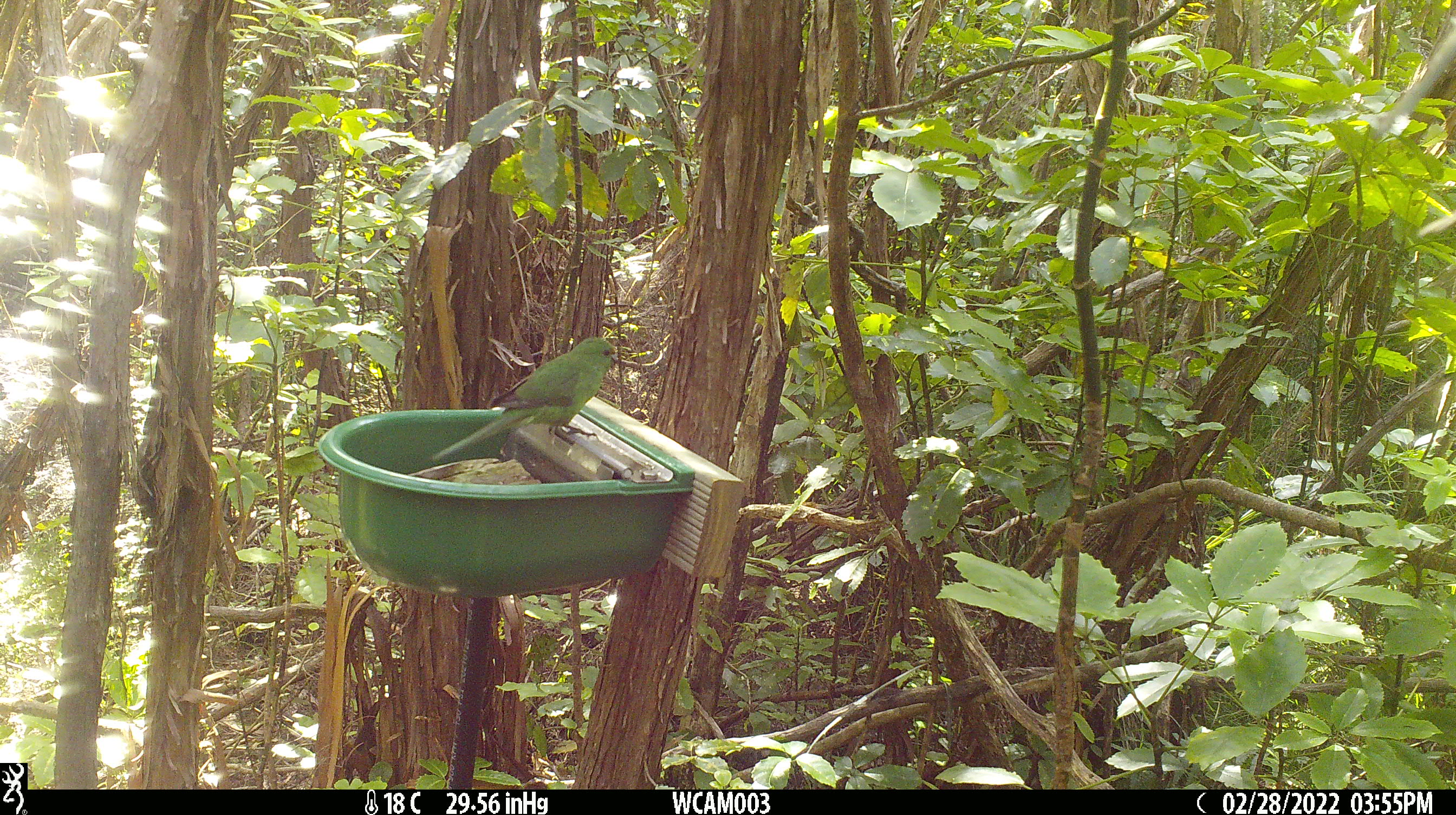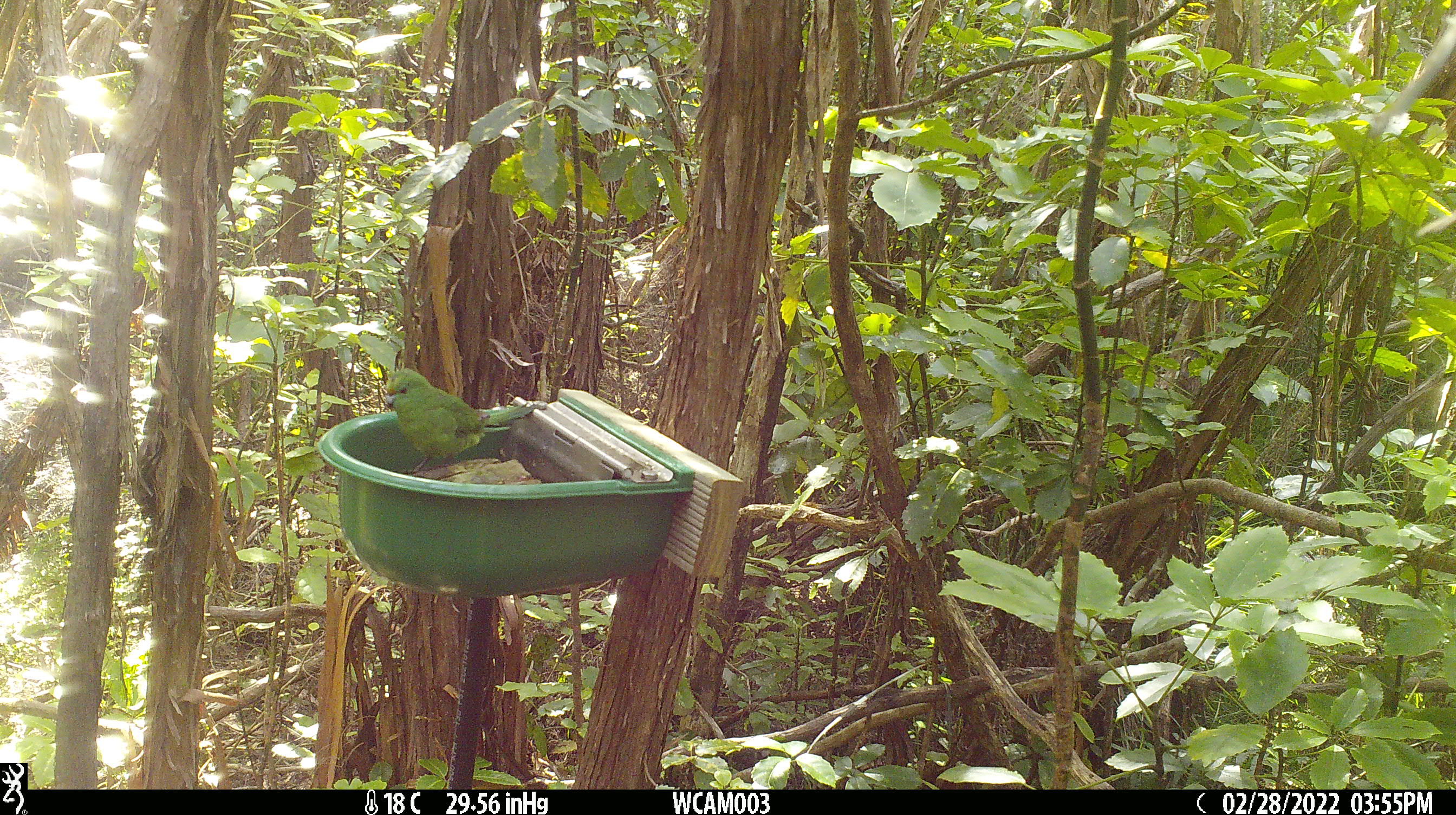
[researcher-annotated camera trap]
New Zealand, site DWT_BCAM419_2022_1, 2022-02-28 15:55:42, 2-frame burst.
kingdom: Animalia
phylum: Chordata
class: Aves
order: Psittaciformes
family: Psittaculidae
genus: Cyanoramphus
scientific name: Cyanoramphus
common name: parakeet